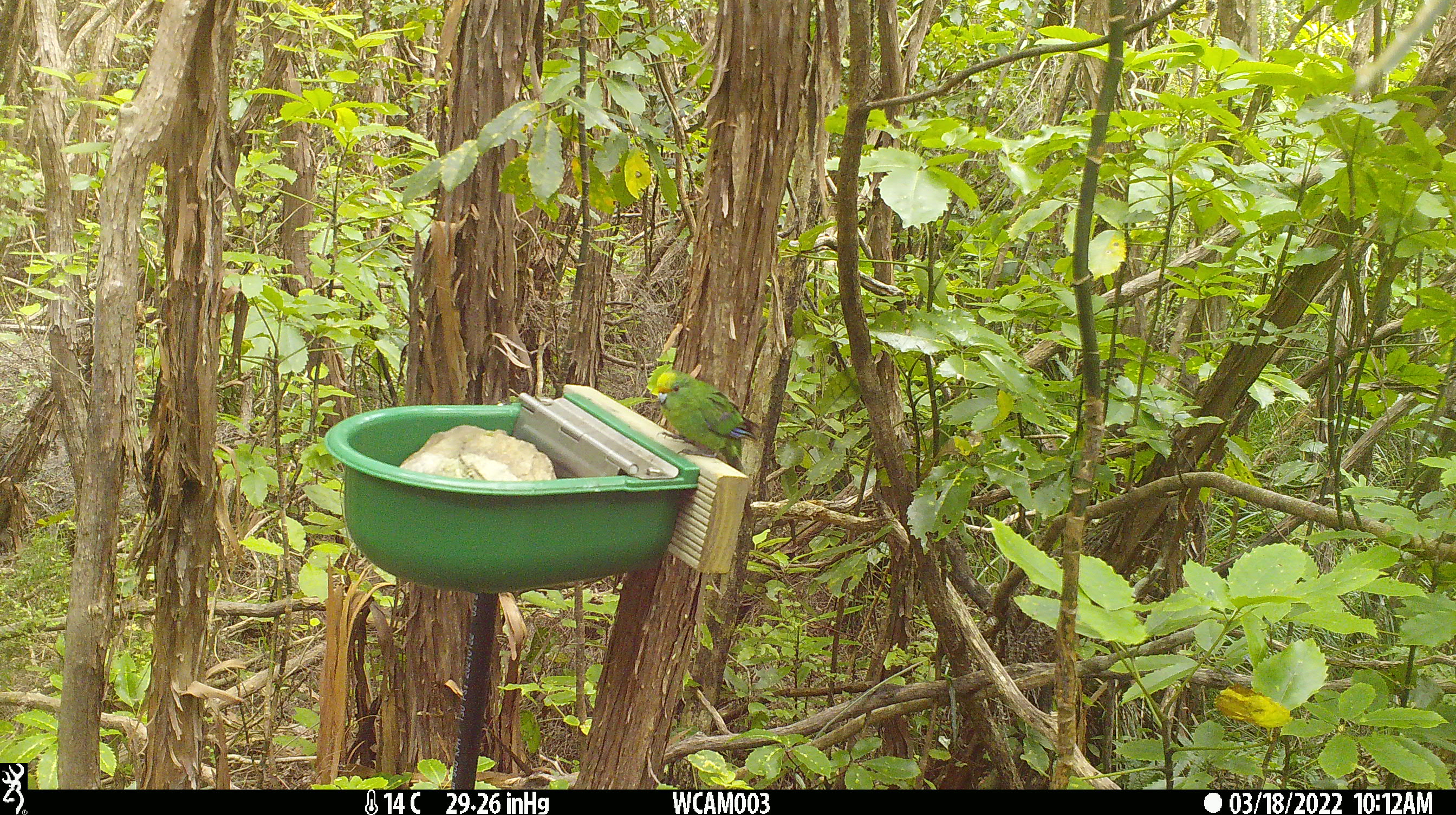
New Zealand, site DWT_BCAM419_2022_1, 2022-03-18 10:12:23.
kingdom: Animalia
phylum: Chordata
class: Aves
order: Psittaciformes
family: Psittaculidae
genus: Cyanoramphus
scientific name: Cyanoramphus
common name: parakeet